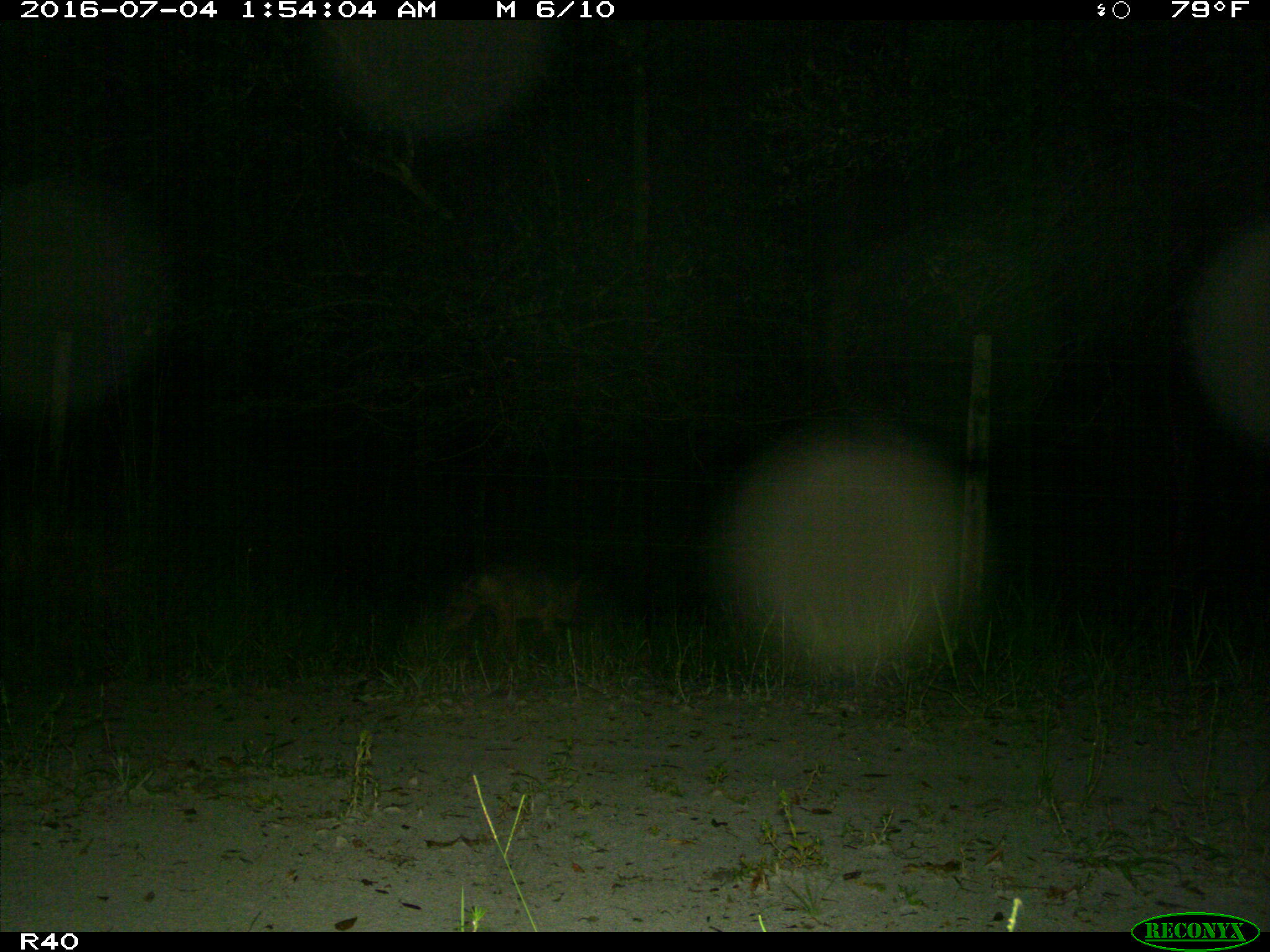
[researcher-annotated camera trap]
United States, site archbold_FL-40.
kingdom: Animalia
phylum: Chordata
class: Mammalia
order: Carnivora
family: Canidae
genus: Canis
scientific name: Canis latrans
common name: coyote